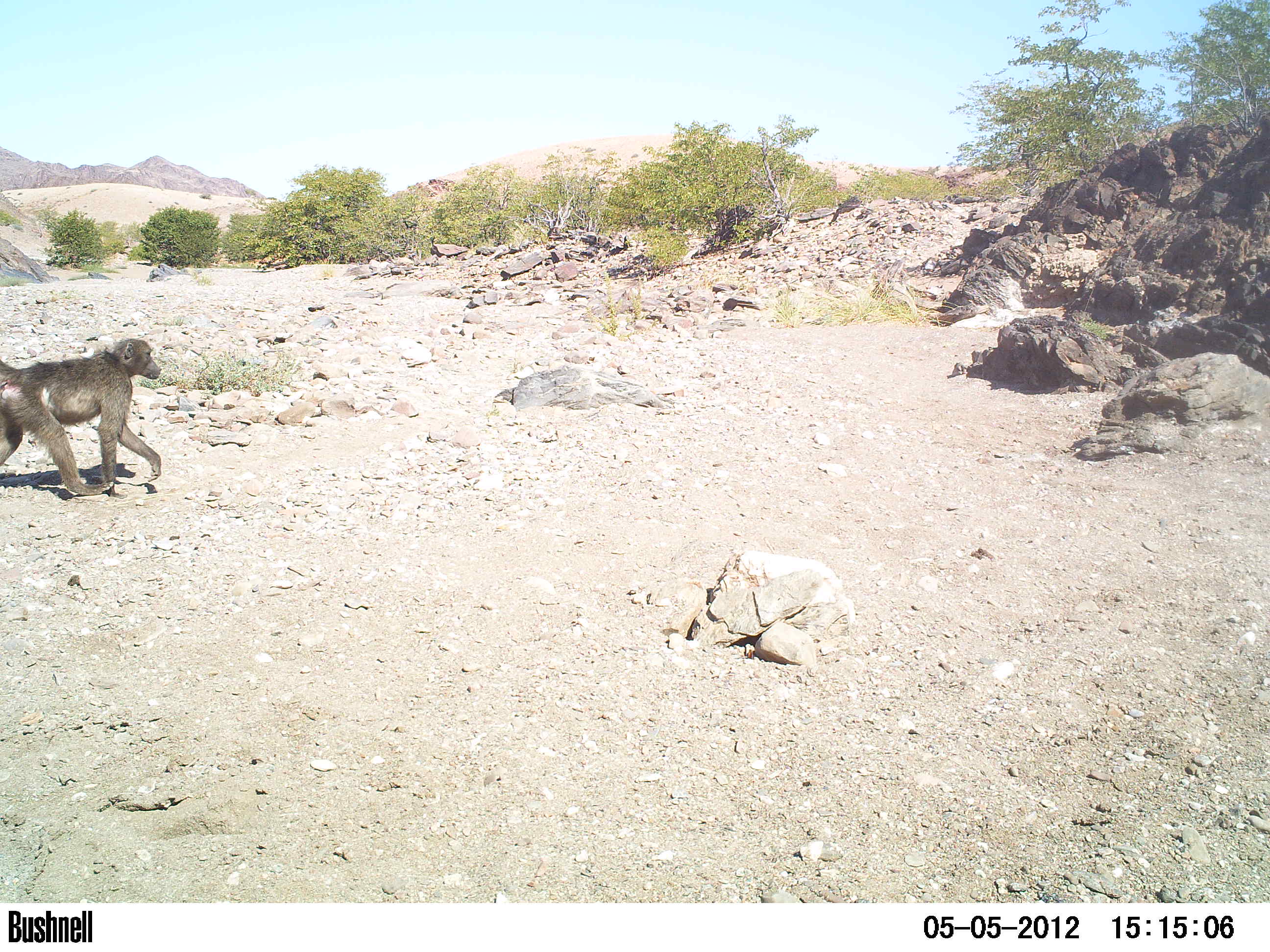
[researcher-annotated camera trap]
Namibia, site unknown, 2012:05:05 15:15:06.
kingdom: Animalia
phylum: Chordata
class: Mammalia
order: Primates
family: Cercopithecidae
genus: Papio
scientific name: Papio anubis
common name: olive baboon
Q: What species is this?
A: Papio anubis (olive baboon).